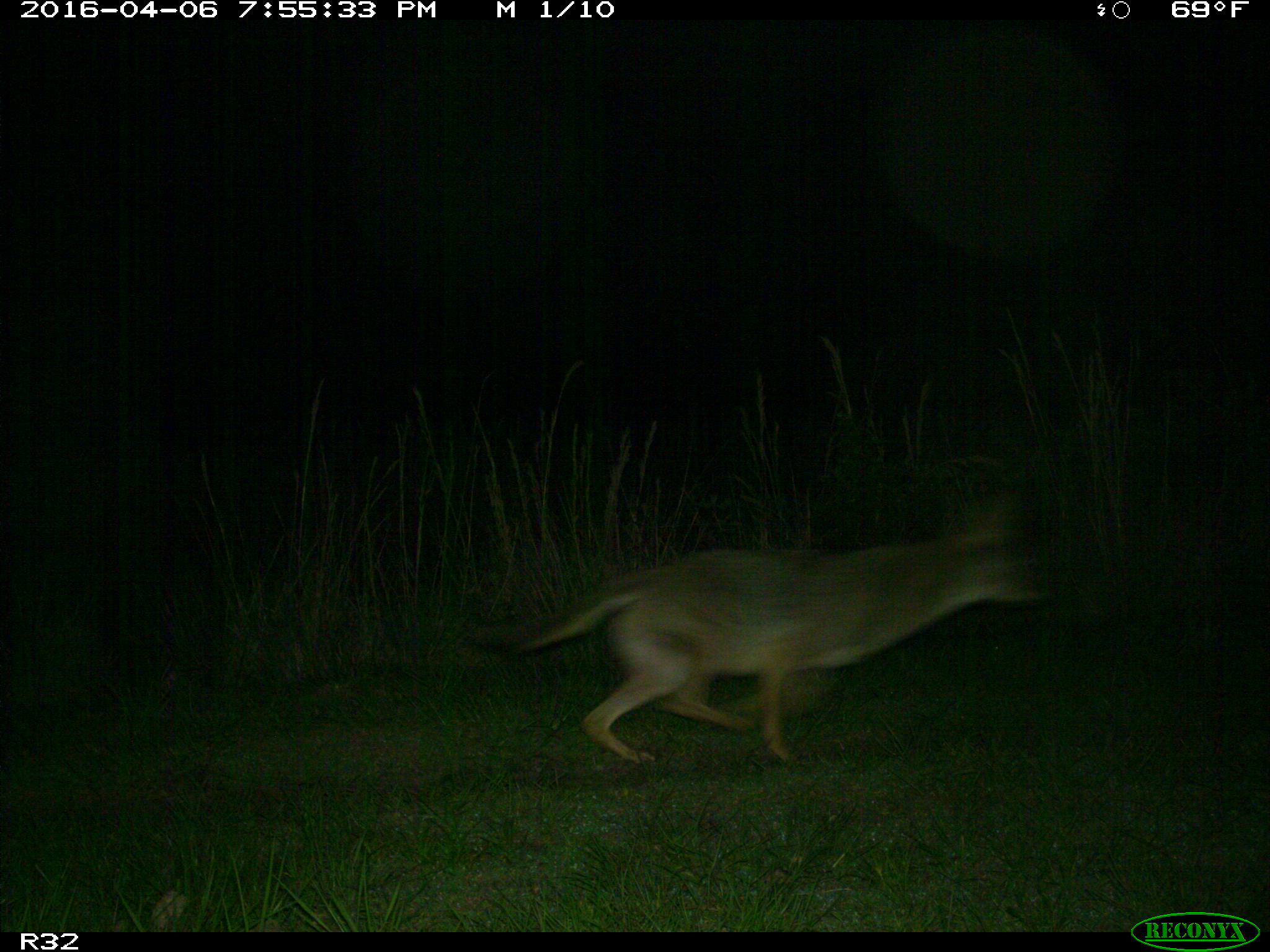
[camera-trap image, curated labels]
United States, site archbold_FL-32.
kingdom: Animalia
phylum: Chordata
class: Mammalia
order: Carnivora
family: Canidae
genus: Canis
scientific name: Canis latrans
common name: coyote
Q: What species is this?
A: Canis latrans (coyote).